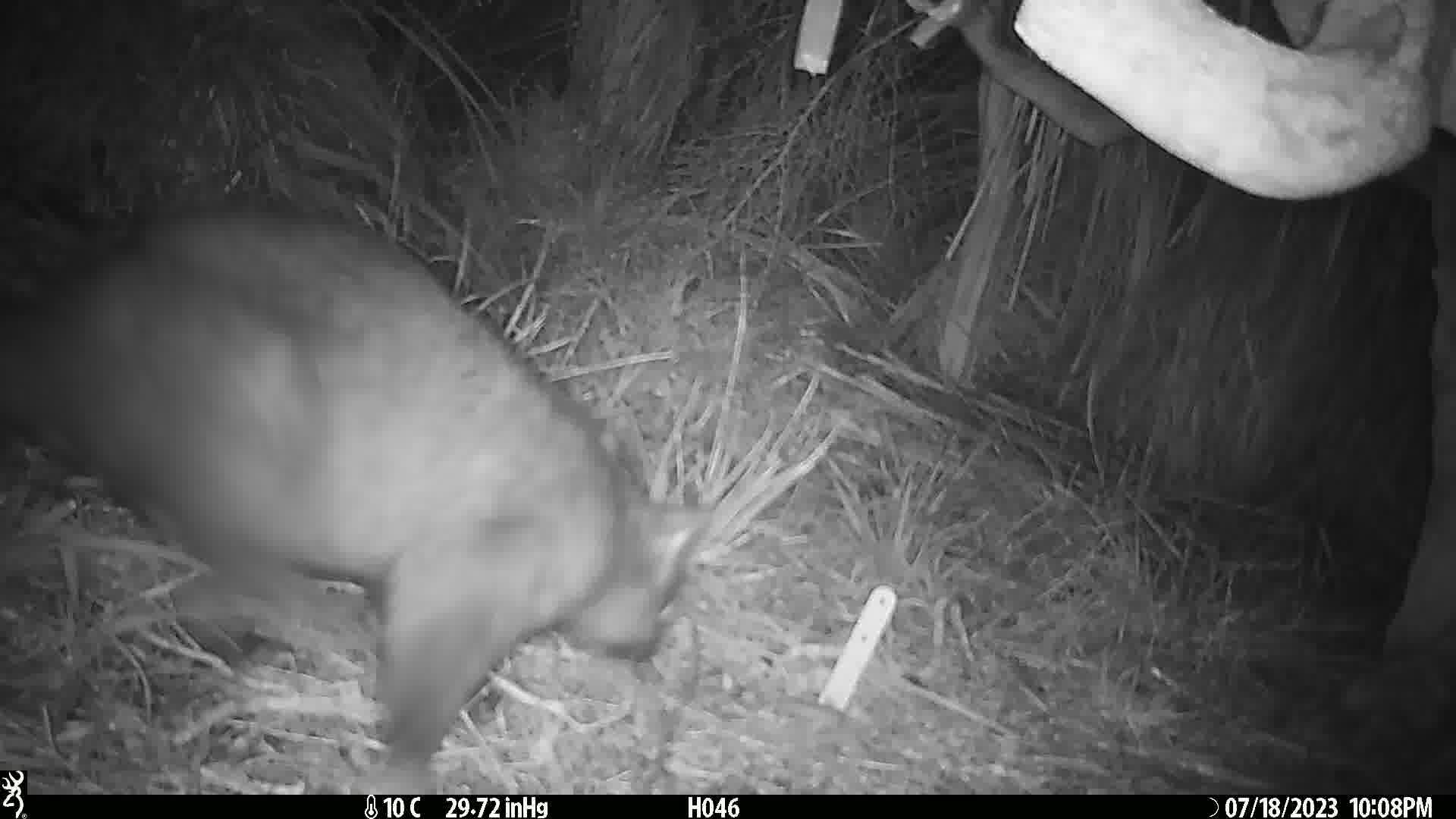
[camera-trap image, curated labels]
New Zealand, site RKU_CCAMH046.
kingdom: Animalia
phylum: Chordata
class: Mammalia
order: Diprotodontia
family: Phalangeridae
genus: Trichosurus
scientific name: Trichosurus vulpecula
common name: common brushtail possum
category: possum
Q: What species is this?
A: Possum (common brushtail possum) (Trichosurus vulpecula).